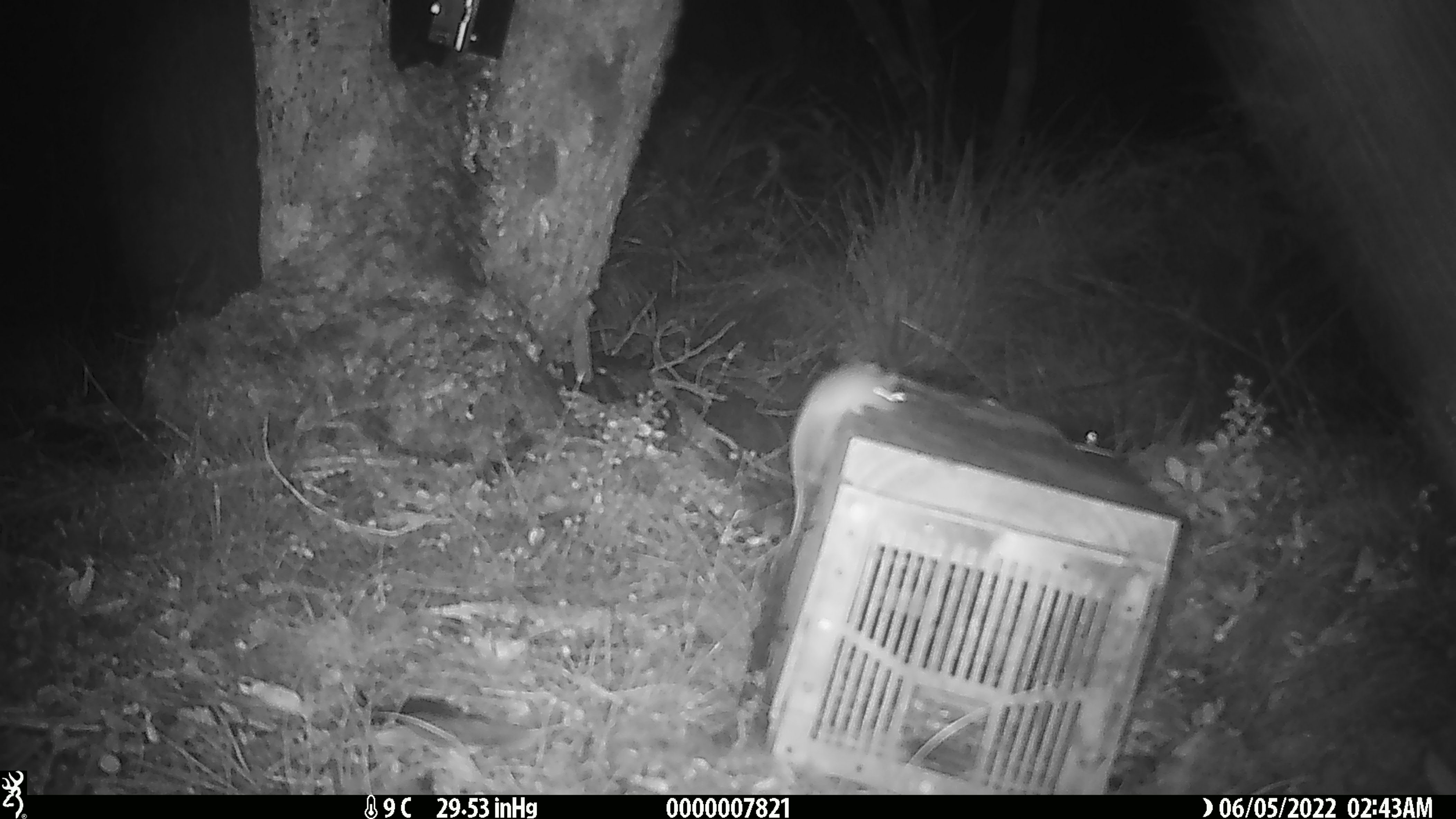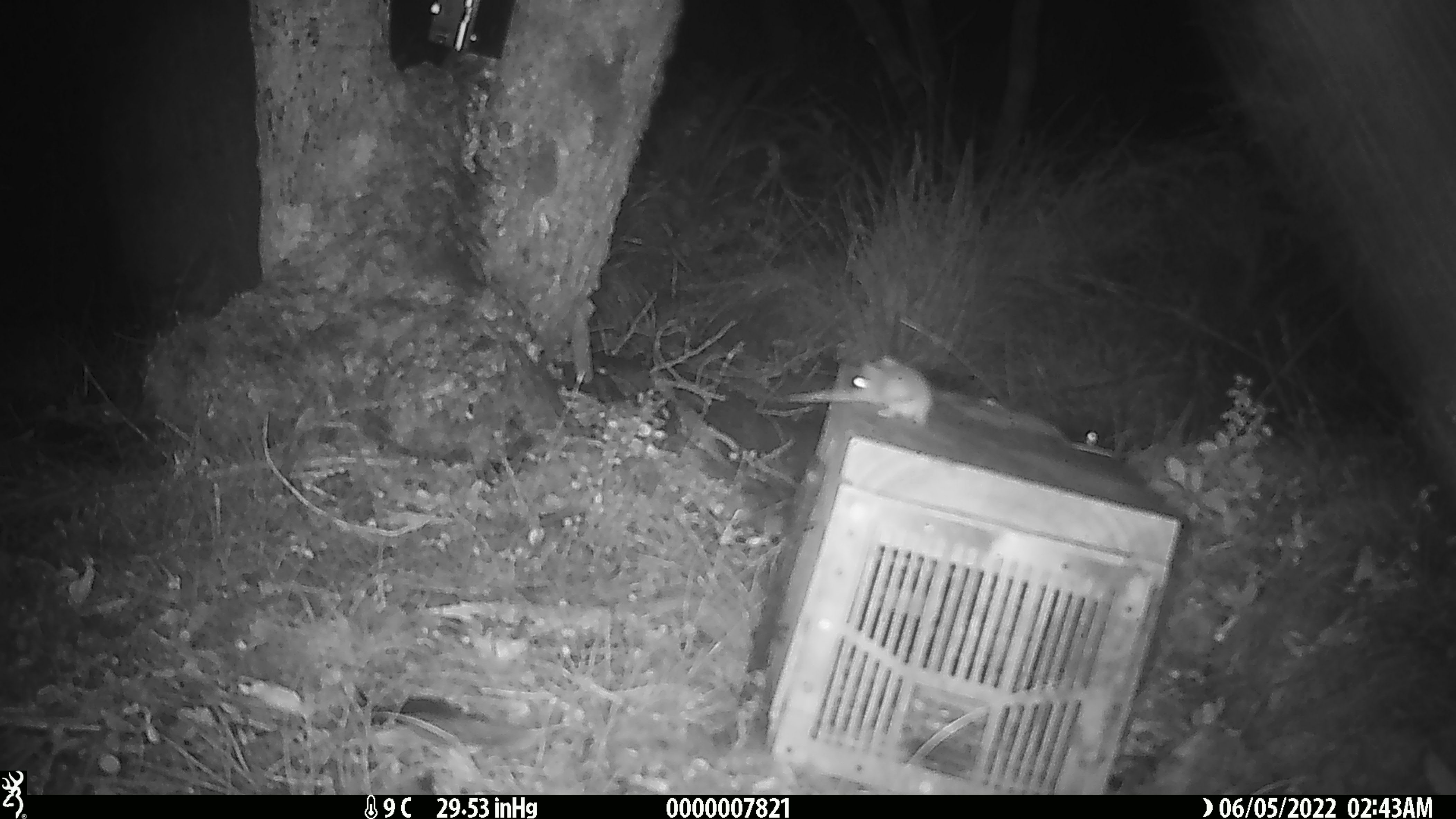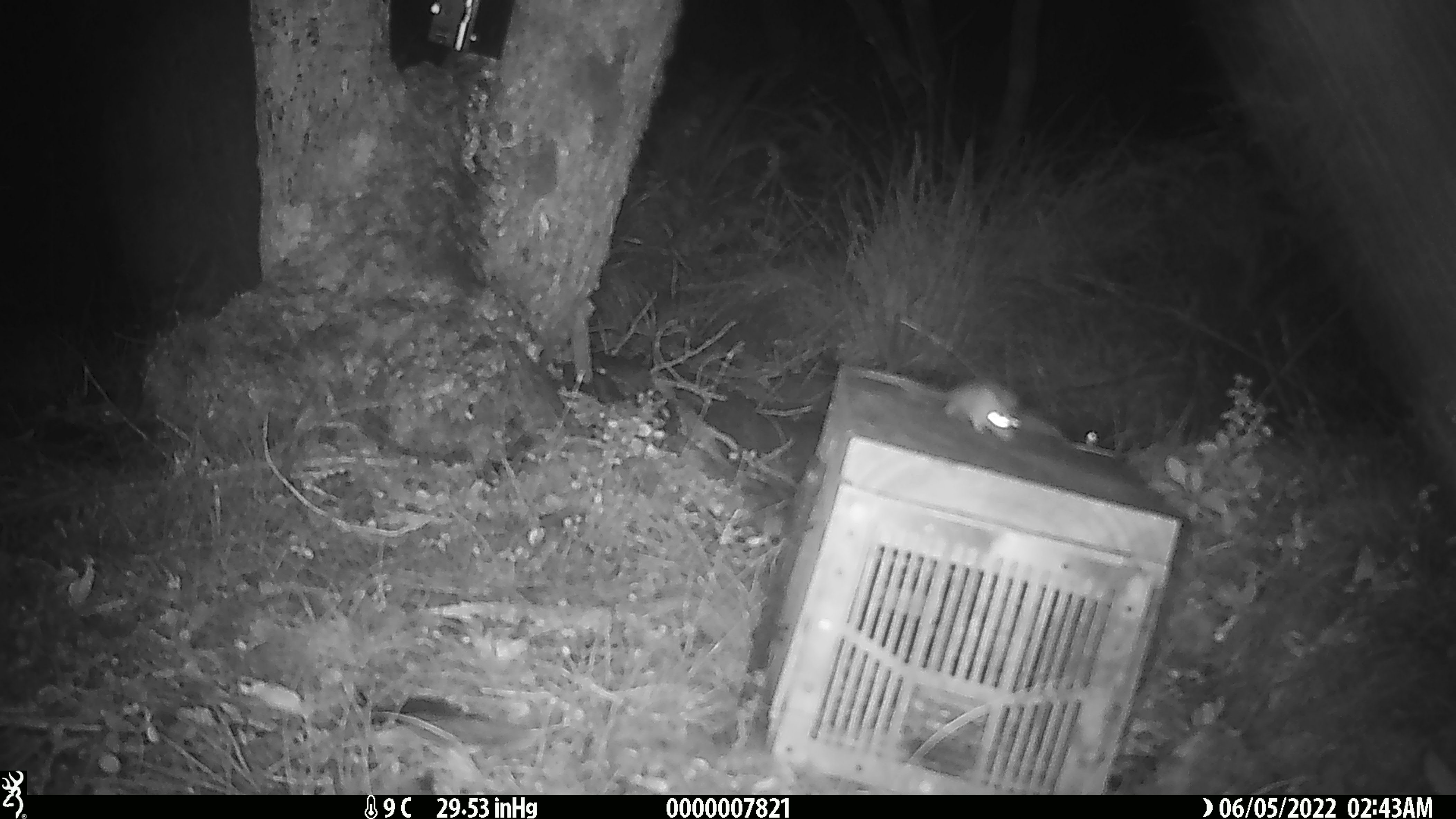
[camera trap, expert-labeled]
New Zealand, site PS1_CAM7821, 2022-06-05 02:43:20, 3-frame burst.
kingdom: Animalia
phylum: Chordata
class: Mammalia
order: Rodentia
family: Muridae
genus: Mus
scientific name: Mus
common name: mouse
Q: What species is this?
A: Mouse (Mus).